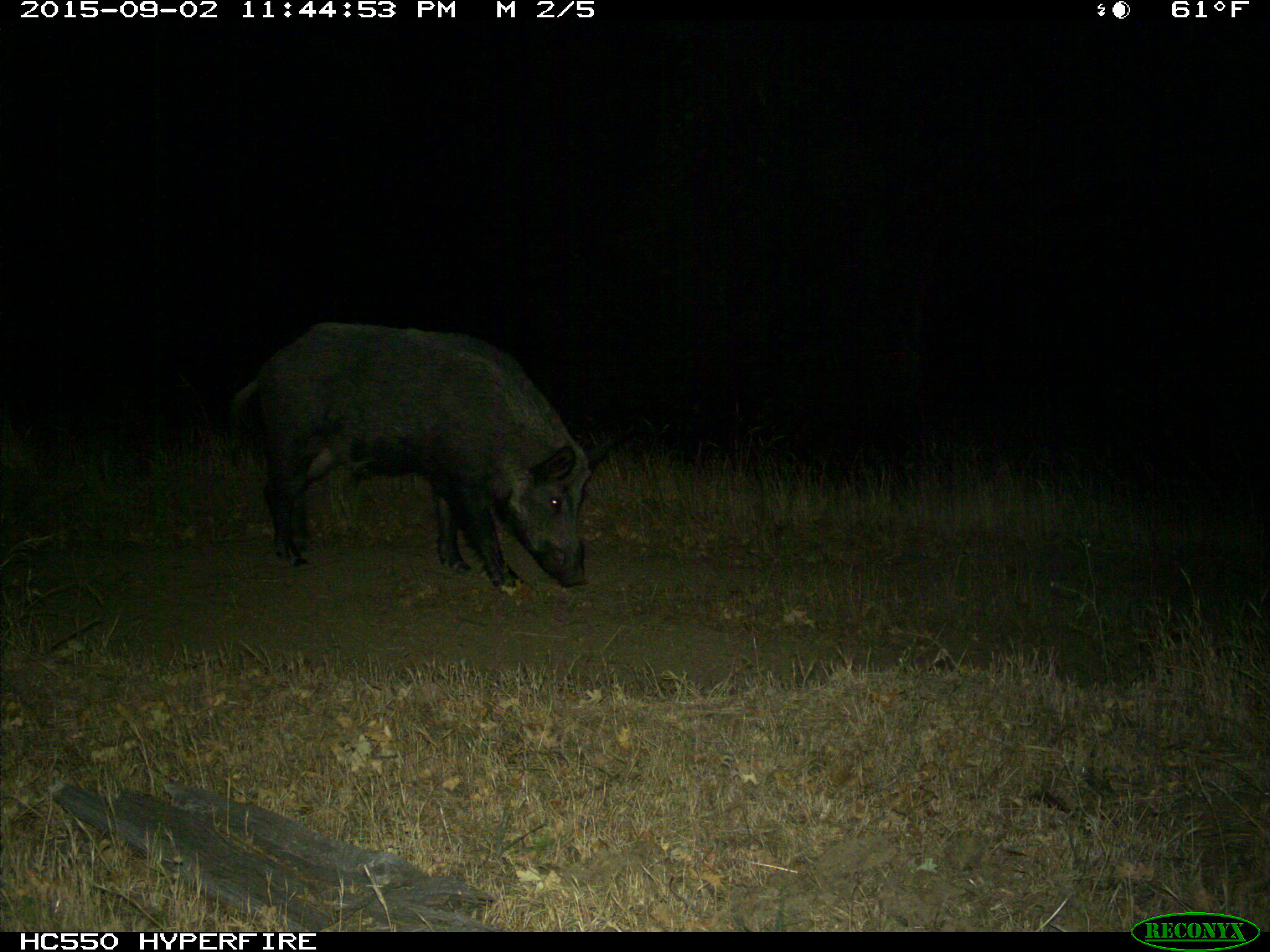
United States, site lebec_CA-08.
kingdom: Animalia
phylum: Chordata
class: Mammalia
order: Artiodactyla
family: Suidae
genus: Sus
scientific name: Sus scrofa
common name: wild boar